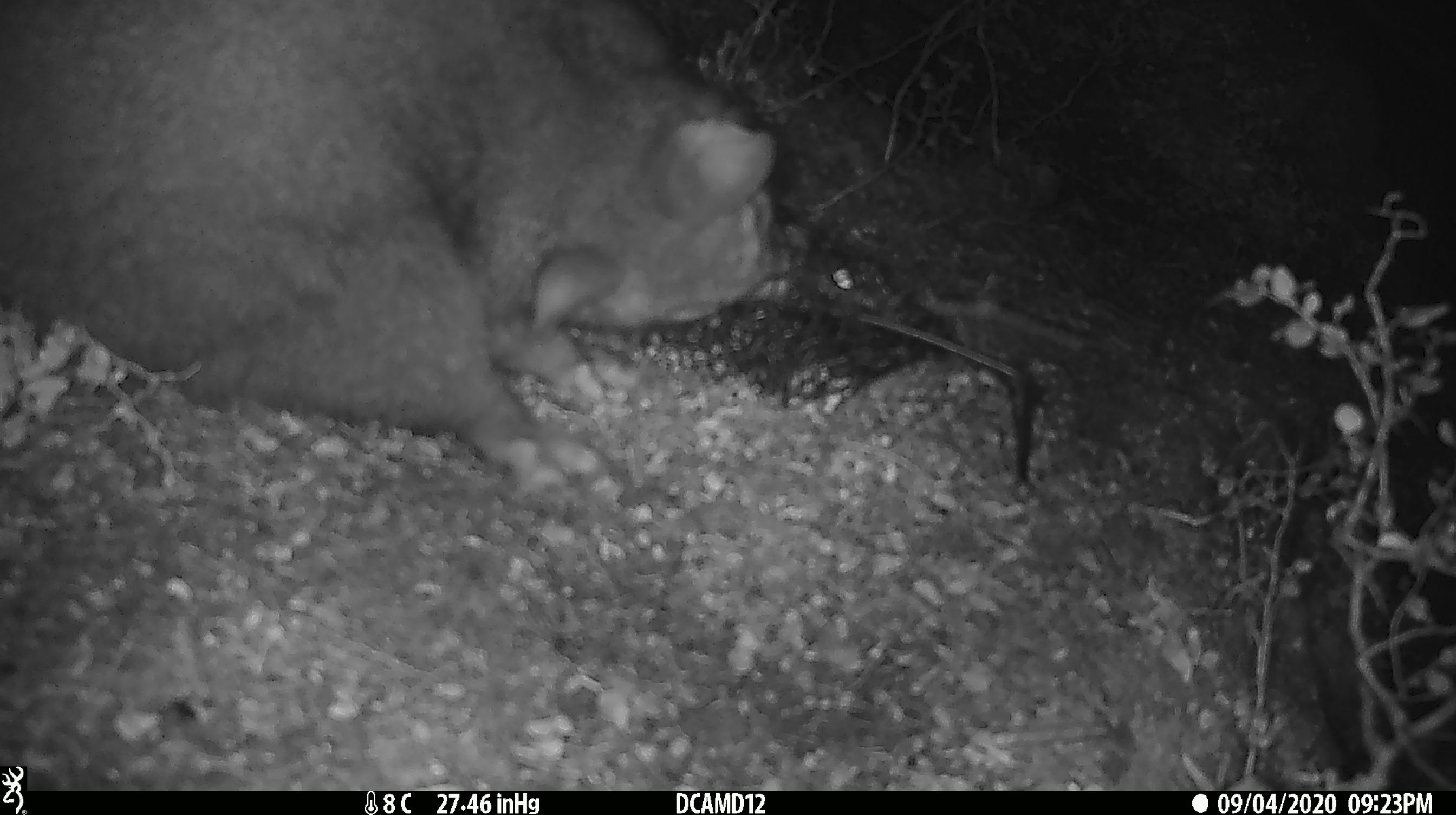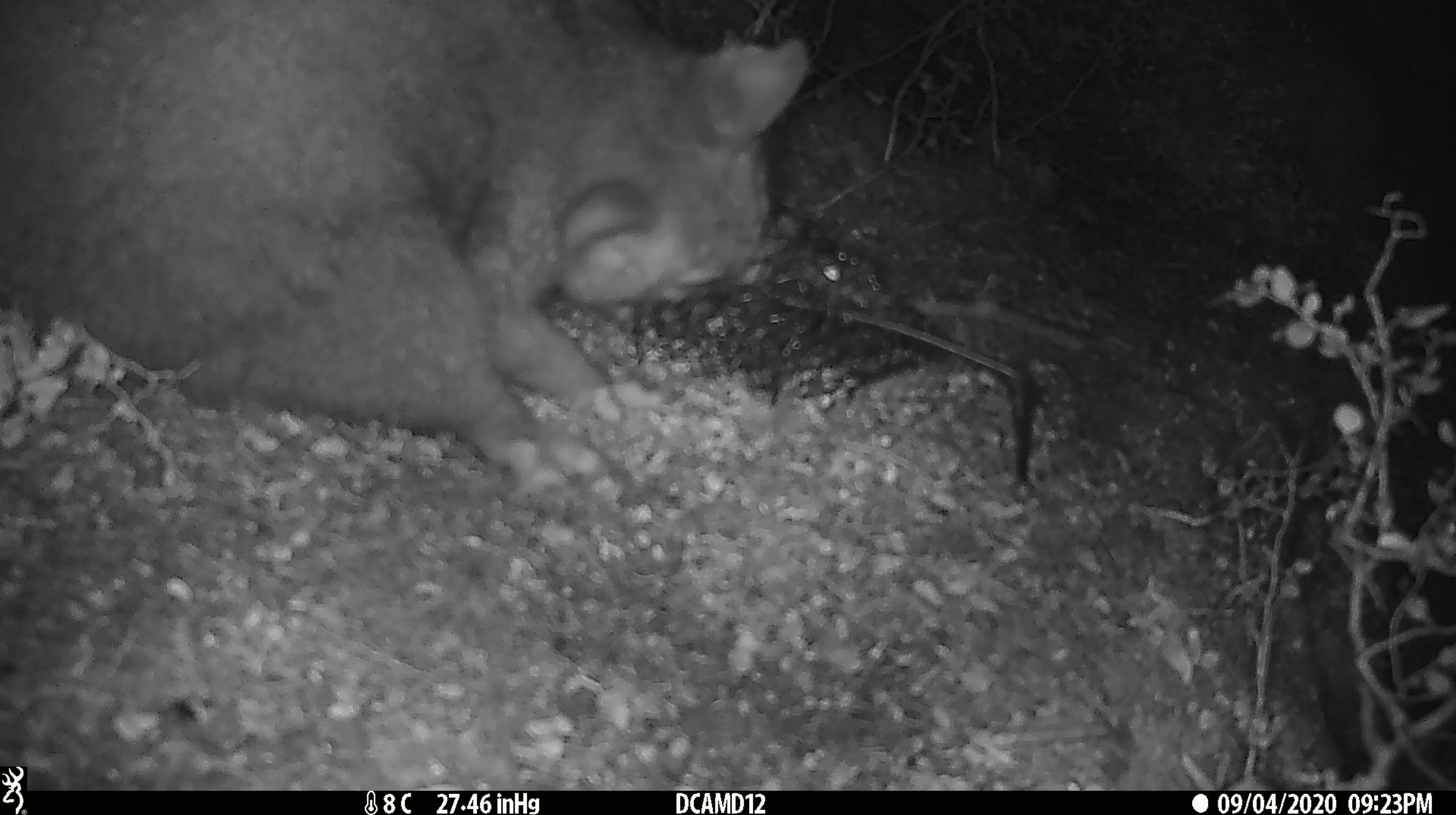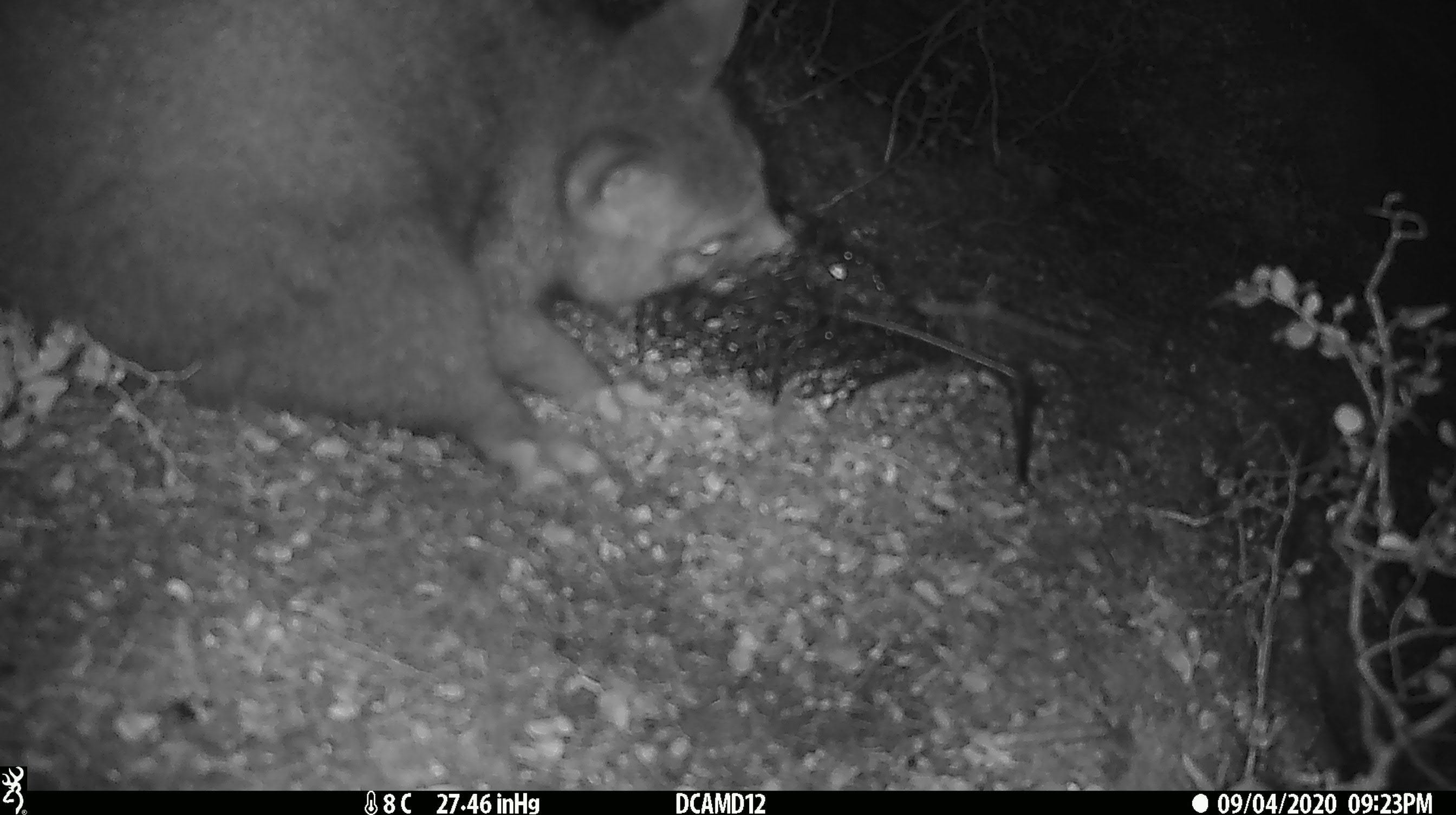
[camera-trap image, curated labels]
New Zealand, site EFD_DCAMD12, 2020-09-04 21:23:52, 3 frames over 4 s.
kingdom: Animalia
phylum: Chordata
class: Mammalia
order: Diprotodontia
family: Phalangeridae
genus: Trichosurus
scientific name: Trichosurus vulpecula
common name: common brushtail possum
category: possum